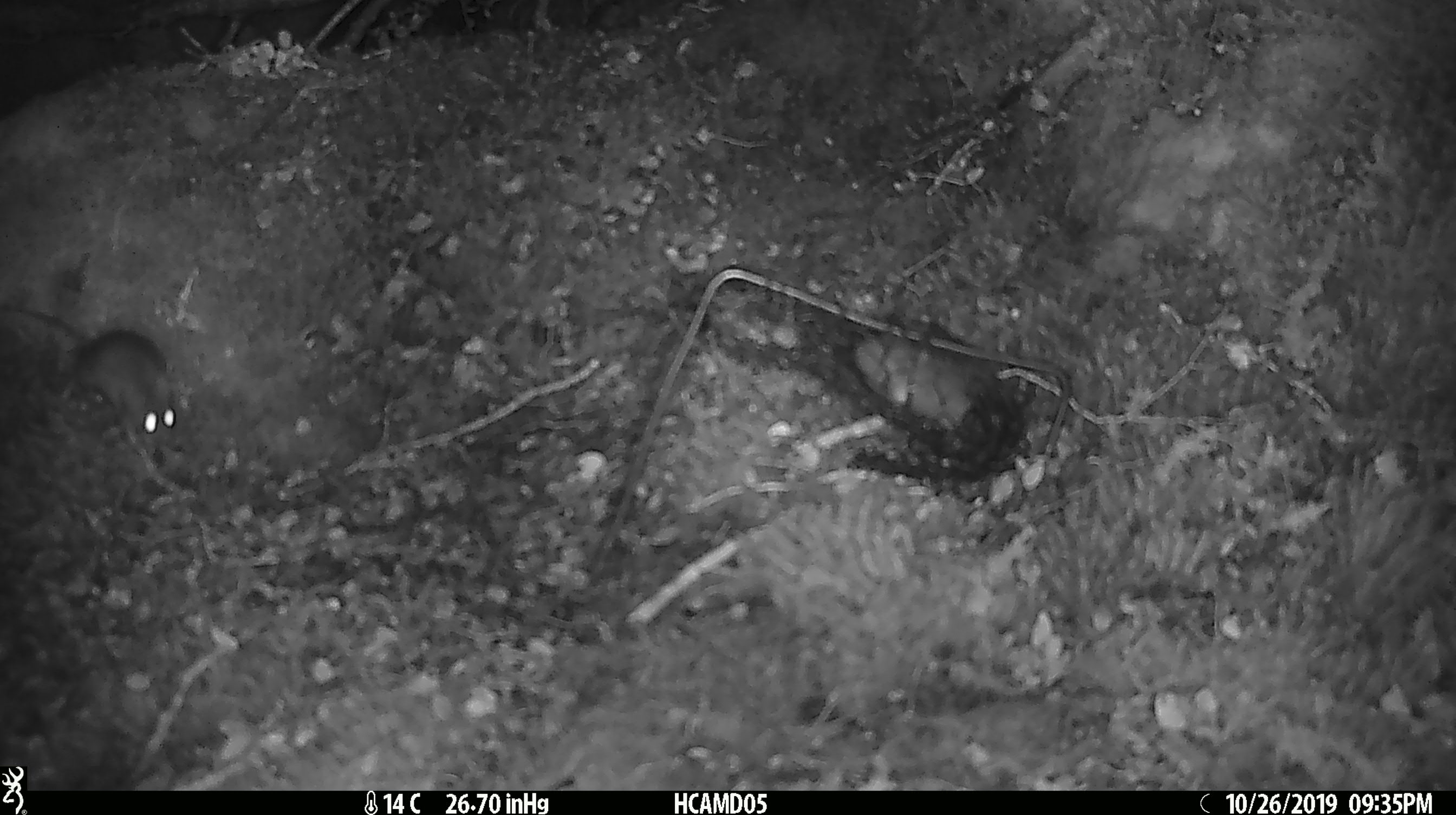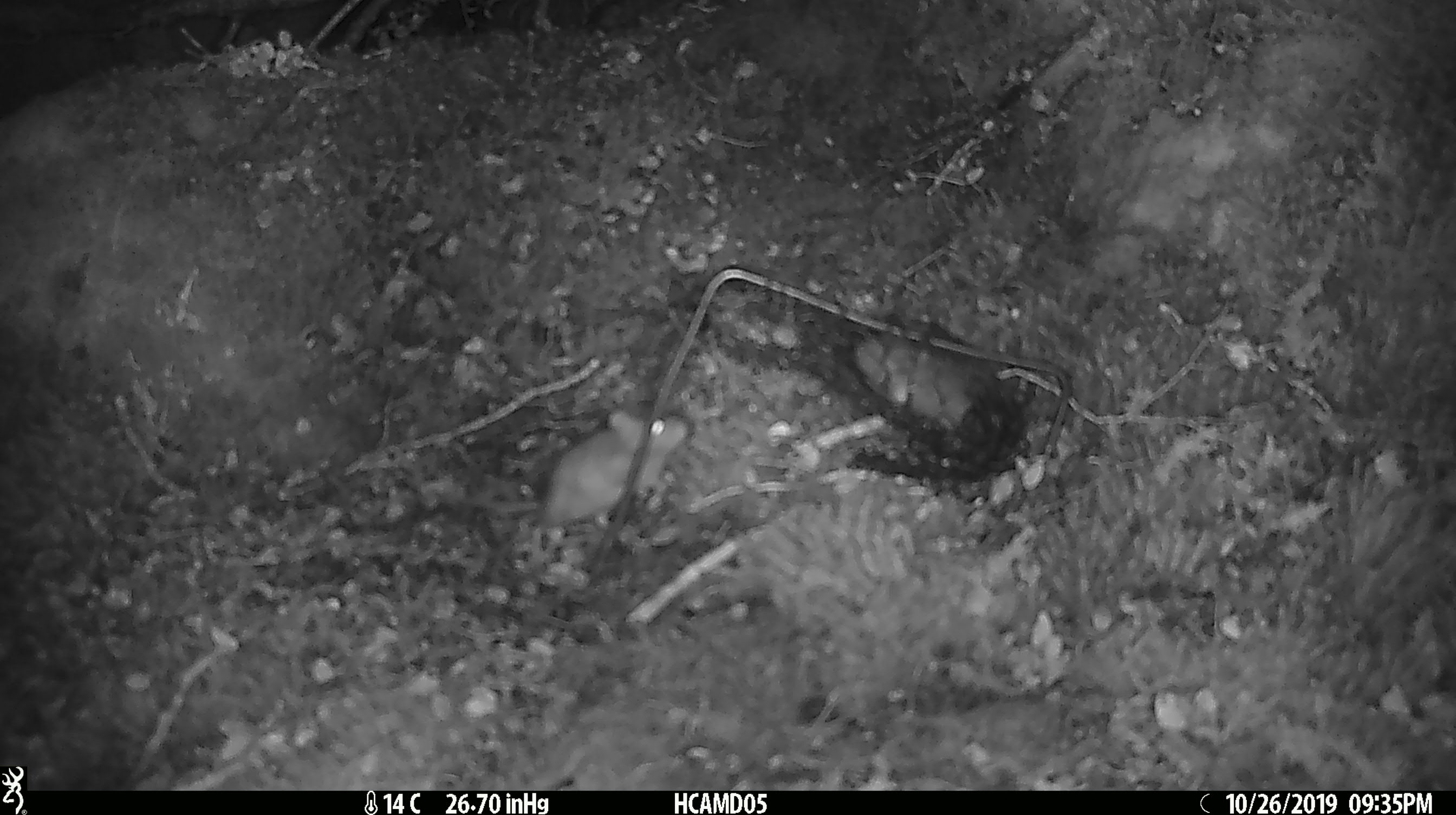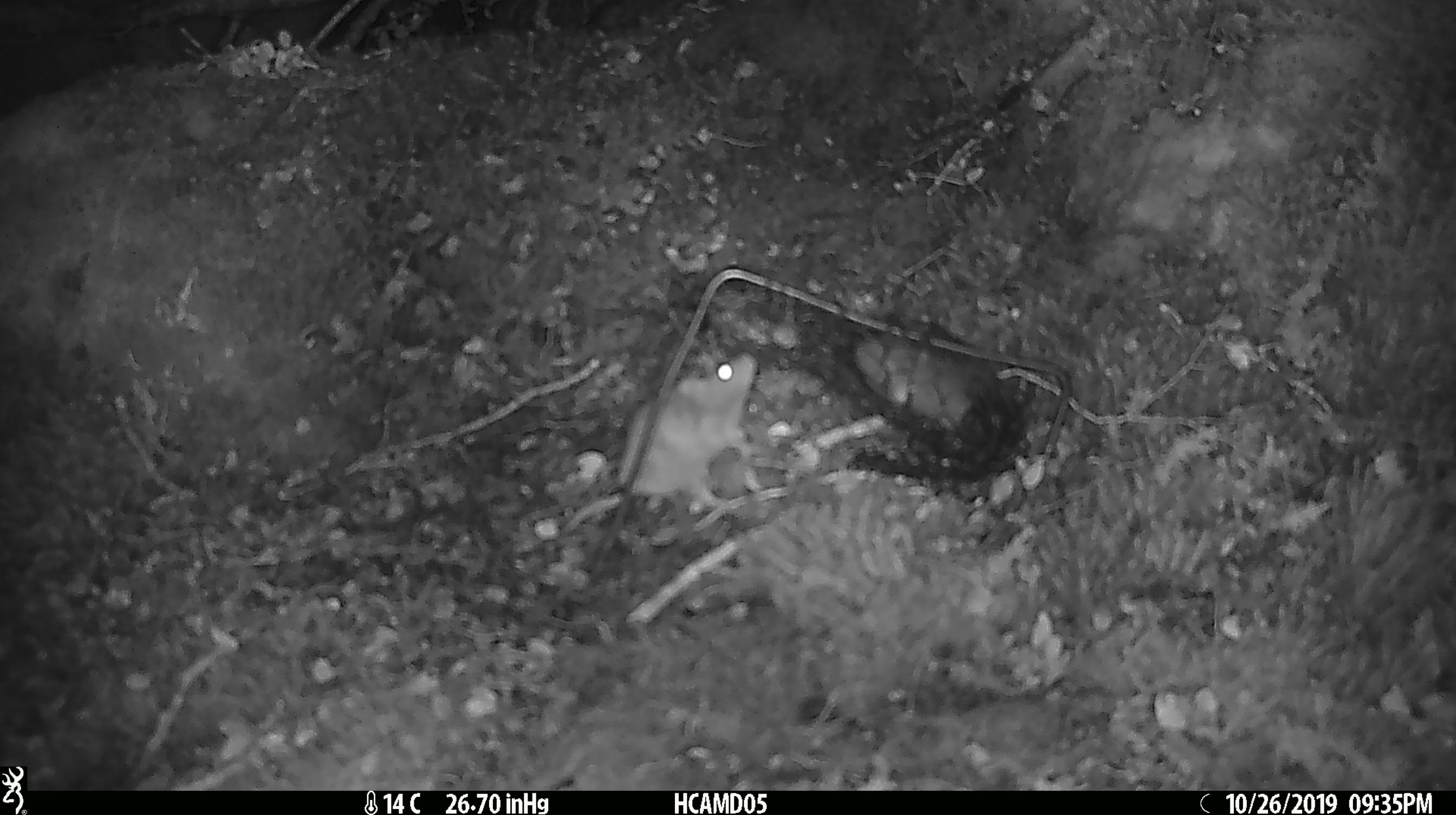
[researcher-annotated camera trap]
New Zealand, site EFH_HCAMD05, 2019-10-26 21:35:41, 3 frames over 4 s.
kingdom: Animalia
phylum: Chordata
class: Mammalia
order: Rodentia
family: Muridae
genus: Mus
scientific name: Mus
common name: mouse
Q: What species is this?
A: Mouse (Mus).